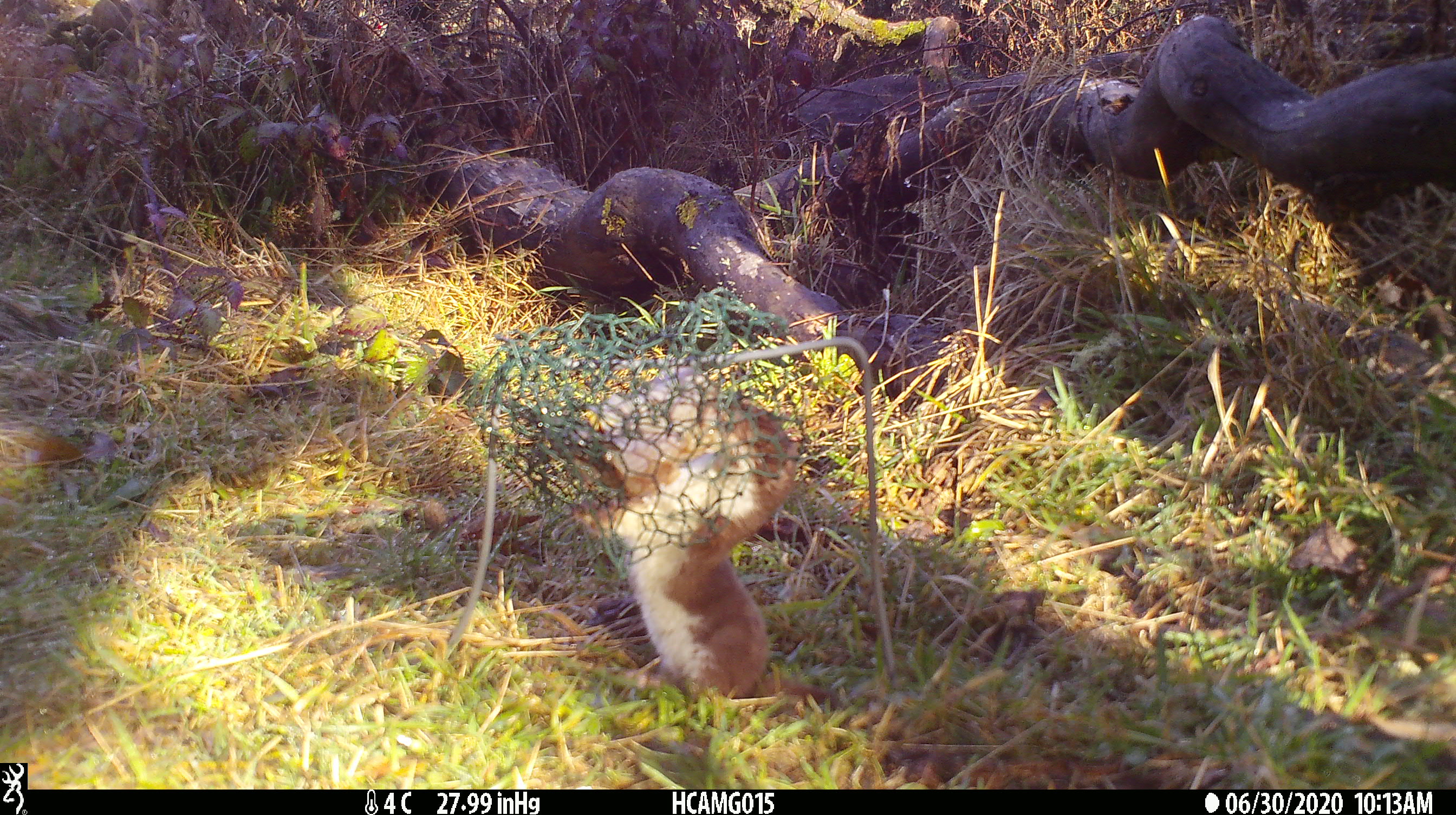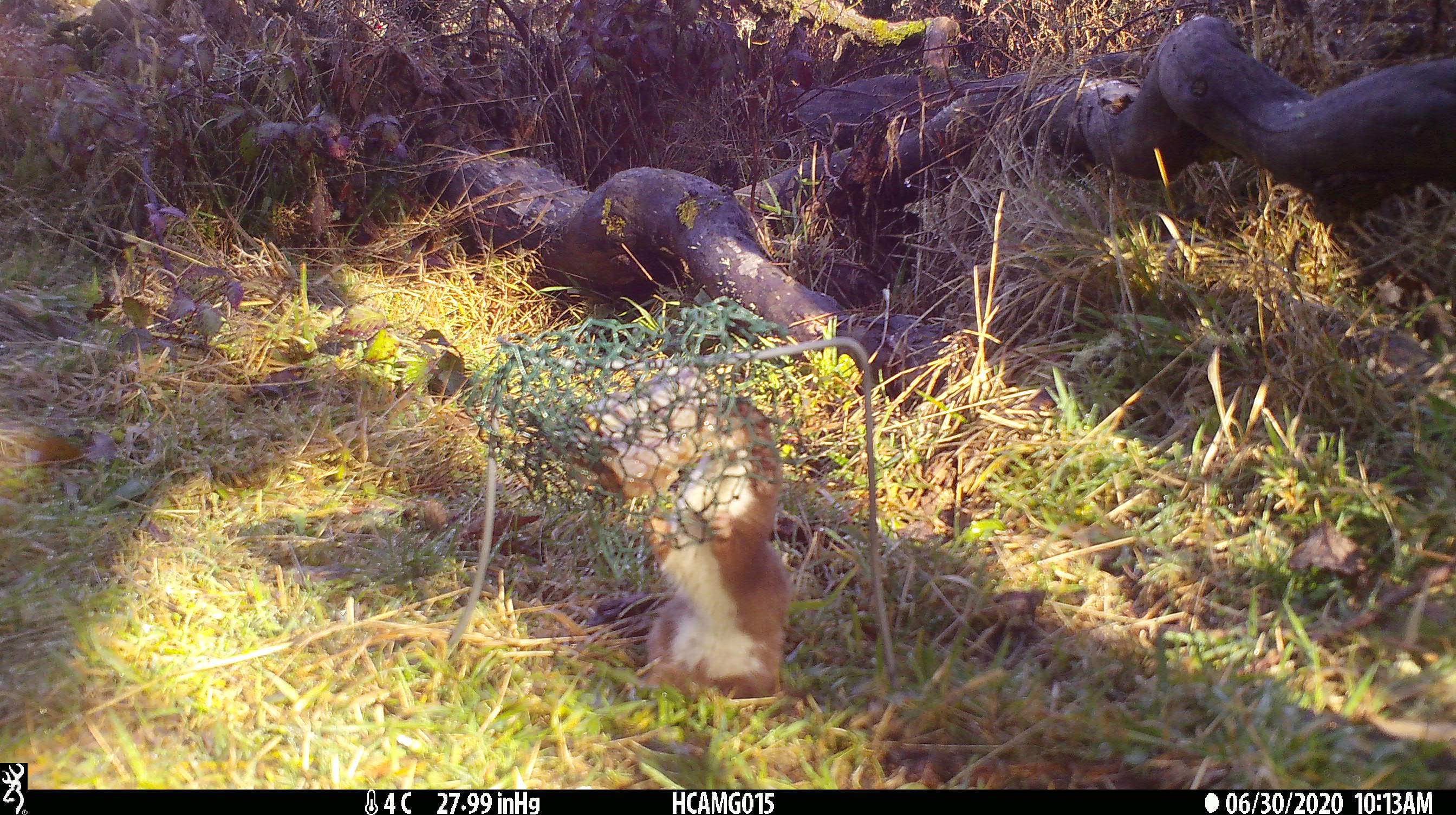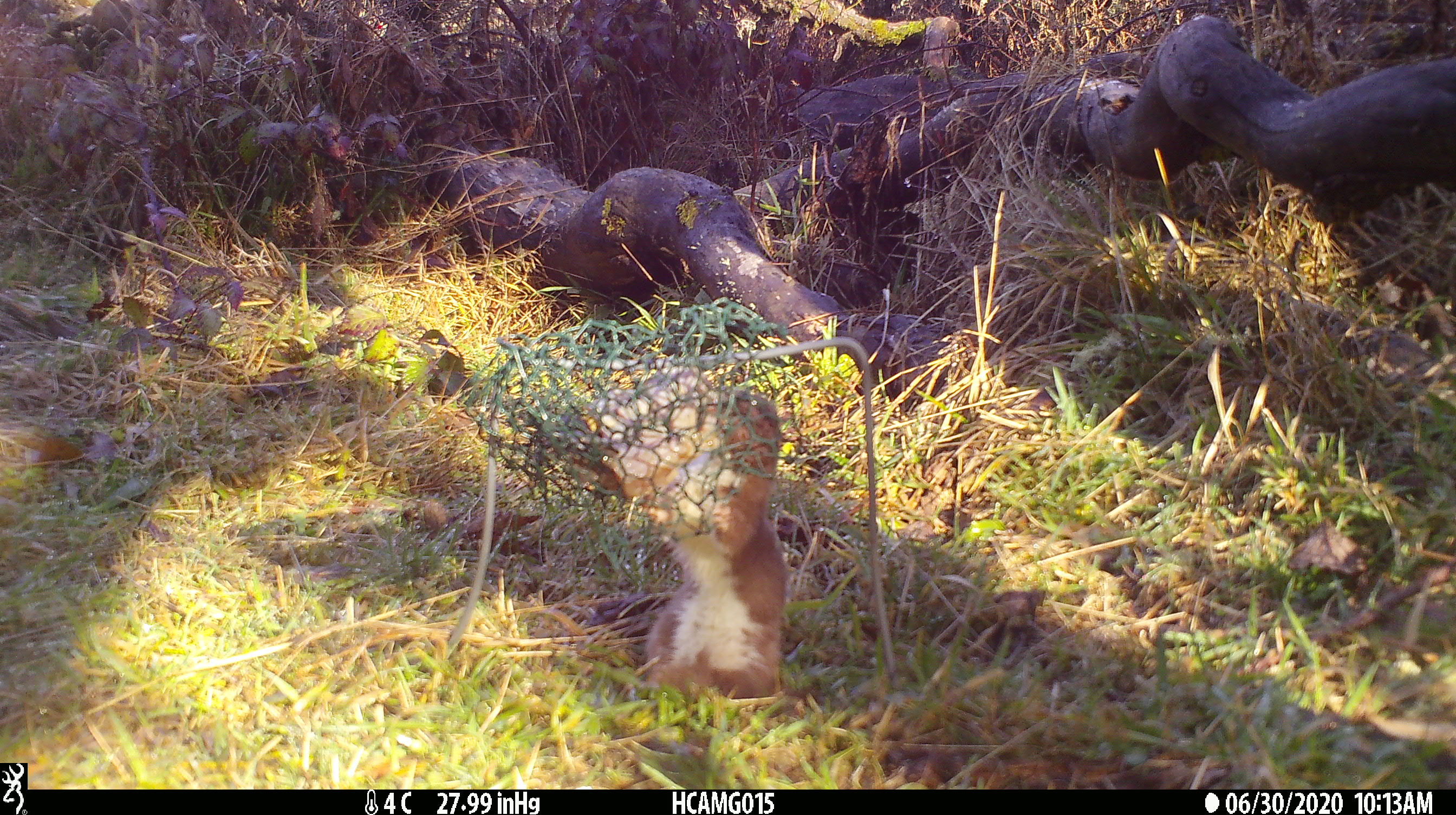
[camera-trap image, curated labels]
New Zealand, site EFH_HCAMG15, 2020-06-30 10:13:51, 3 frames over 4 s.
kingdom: Animalia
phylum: Chordata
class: Mammalia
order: Carnivora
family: Mustelidae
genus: Mustela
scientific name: Mustela nivalis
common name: least weasel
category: weasel